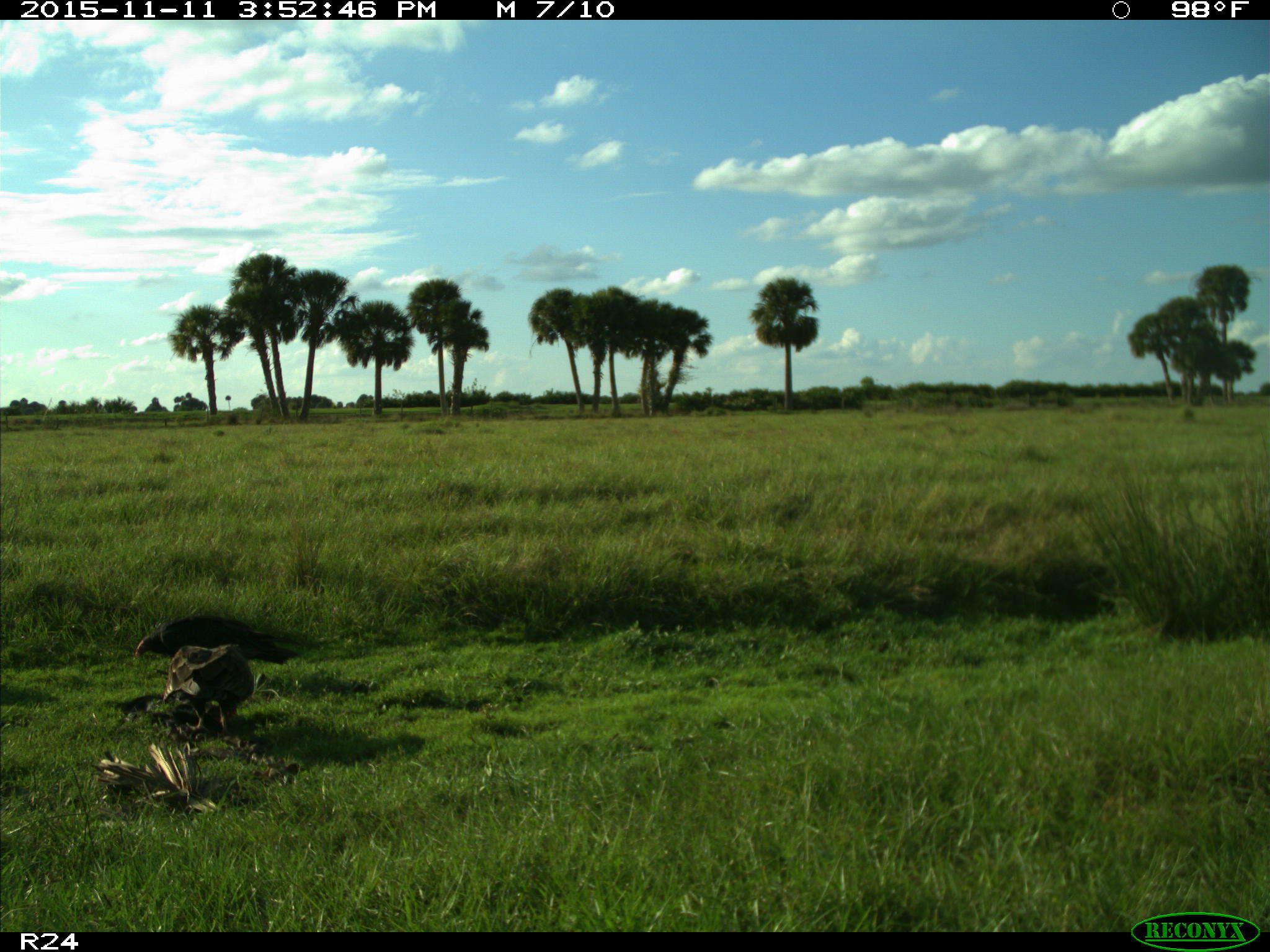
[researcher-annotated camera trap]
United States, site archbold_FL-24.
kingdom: Animalia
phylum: Chordata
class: Aves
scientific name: Aves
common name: birds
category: unidentified bird